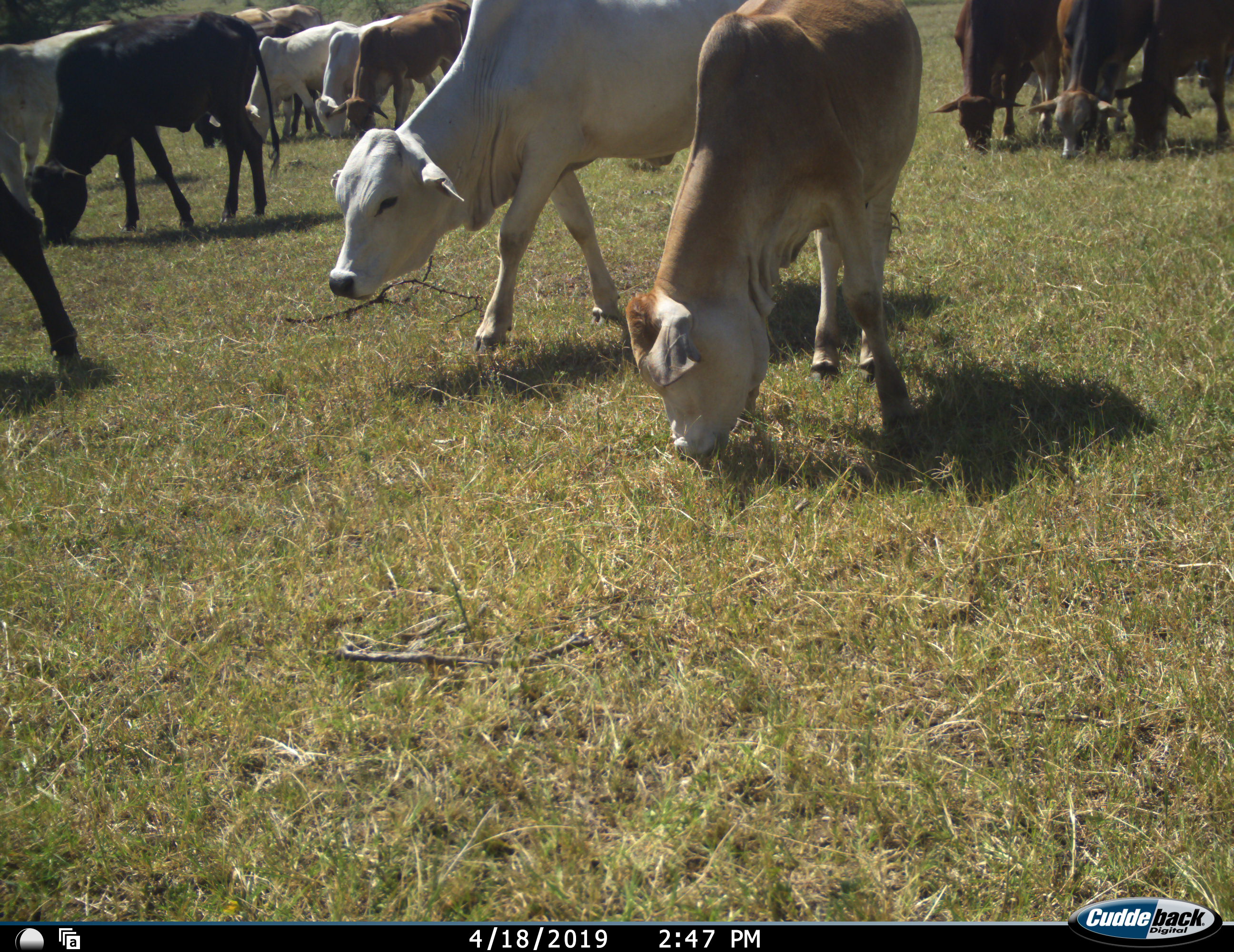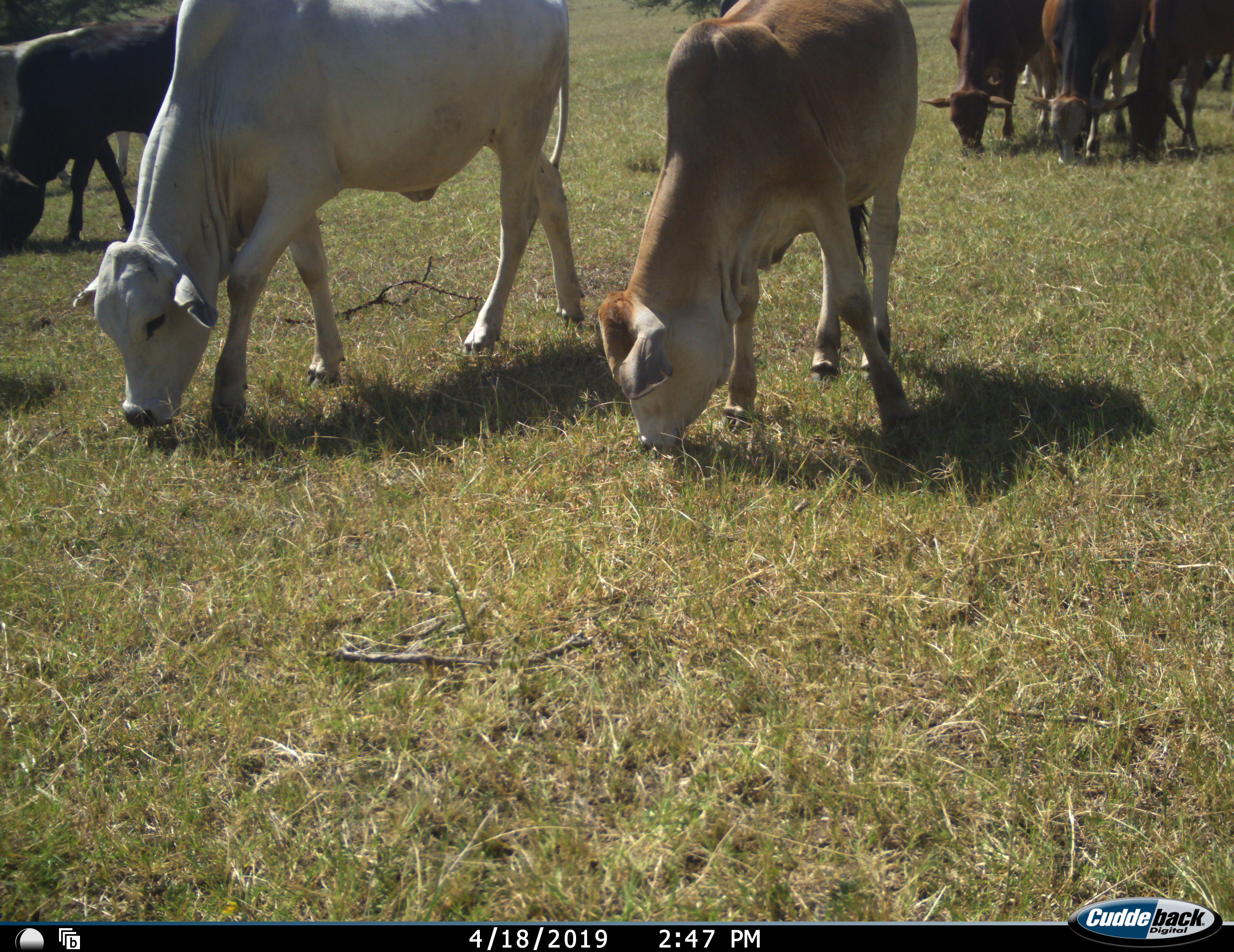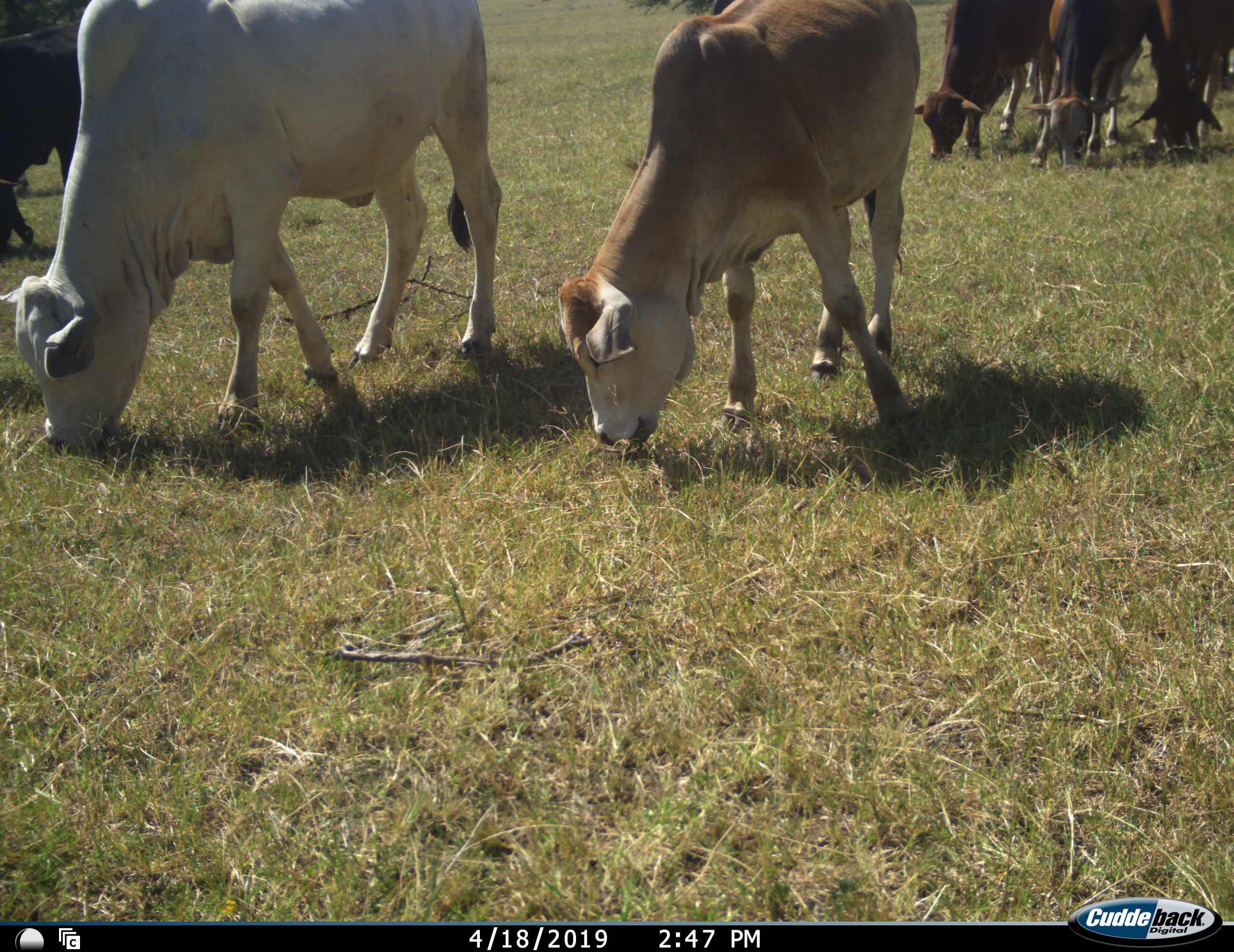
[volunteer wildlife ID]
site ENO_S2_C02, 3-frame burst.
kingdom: Animalia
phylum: Chordata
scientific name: Vertebrata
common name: domestic animal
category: domesticanimal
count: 11-50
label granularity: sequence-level